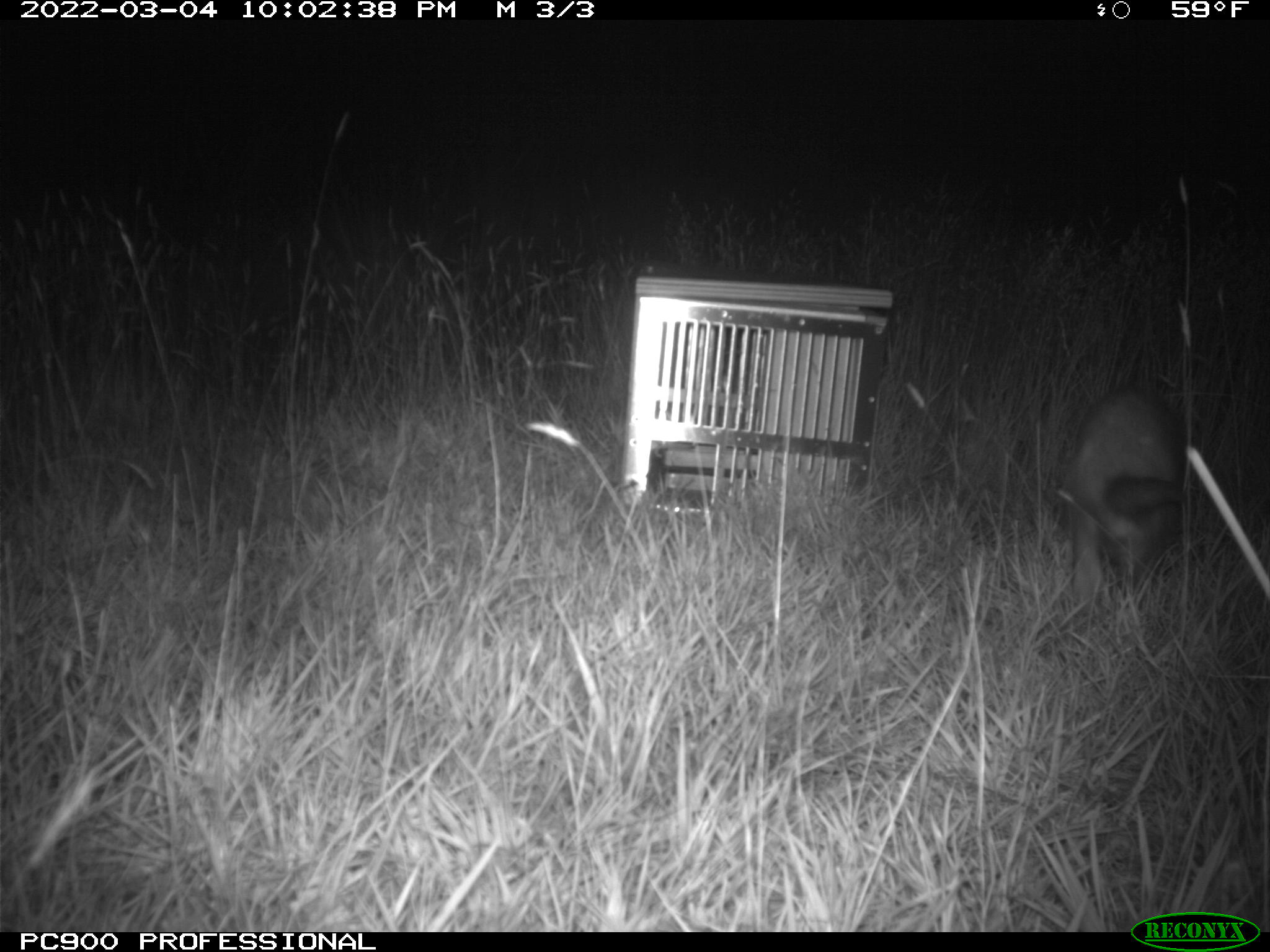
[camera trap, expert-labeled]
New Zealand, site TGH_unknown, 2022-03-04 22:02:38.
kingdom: Animalia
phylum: Chordata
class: Mammalia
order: Carnivora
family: Mustelidae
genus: Mustela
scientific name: Mustela furo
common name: ferret